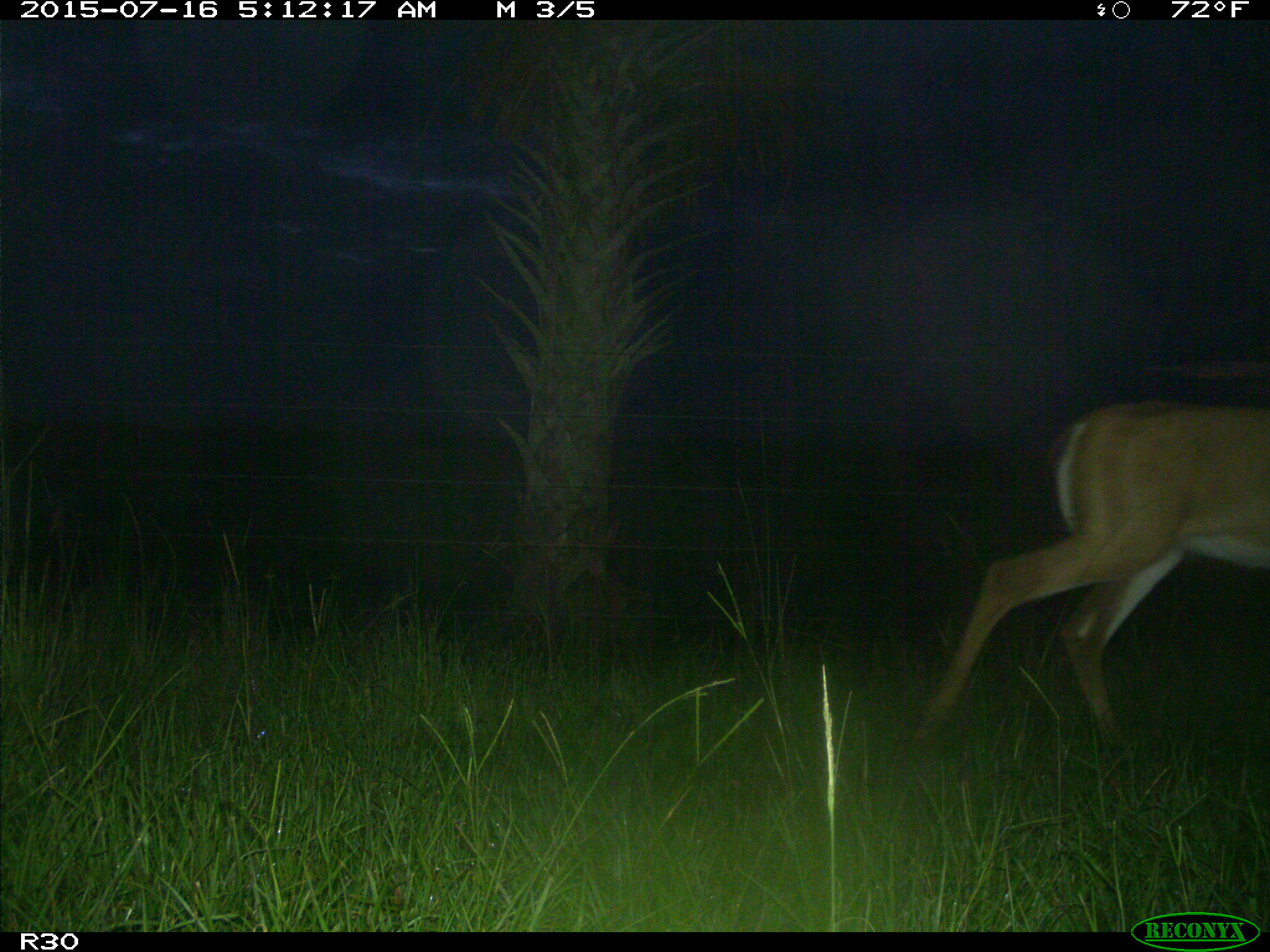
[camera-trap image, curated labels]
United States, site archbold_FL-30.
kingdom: Animalia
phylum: Chordata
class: Mammalia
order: Artiodactyla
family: Cervidae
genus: Odocoileus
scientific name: Odocoileus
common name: deer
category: unidentified deer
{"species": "unidentified deer (deer) (Odocoileus)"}